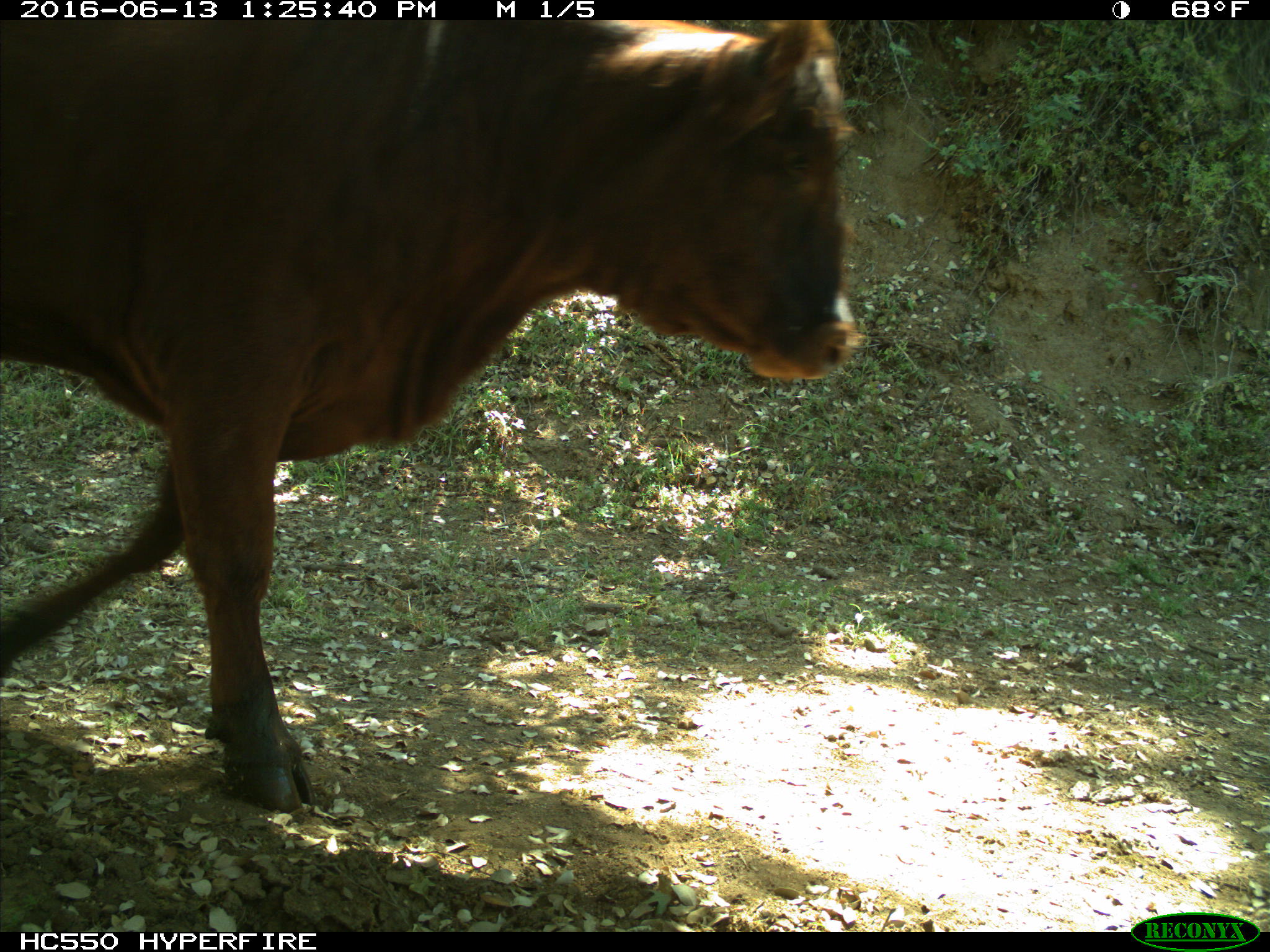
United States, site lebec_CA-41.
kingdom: Animalia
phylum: Chordata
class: Mammalia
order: Artiodactyla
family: Bovidae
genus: Bos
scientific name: Bos taurus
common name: domestic cow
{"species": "Bos taurus (domestic cow)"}